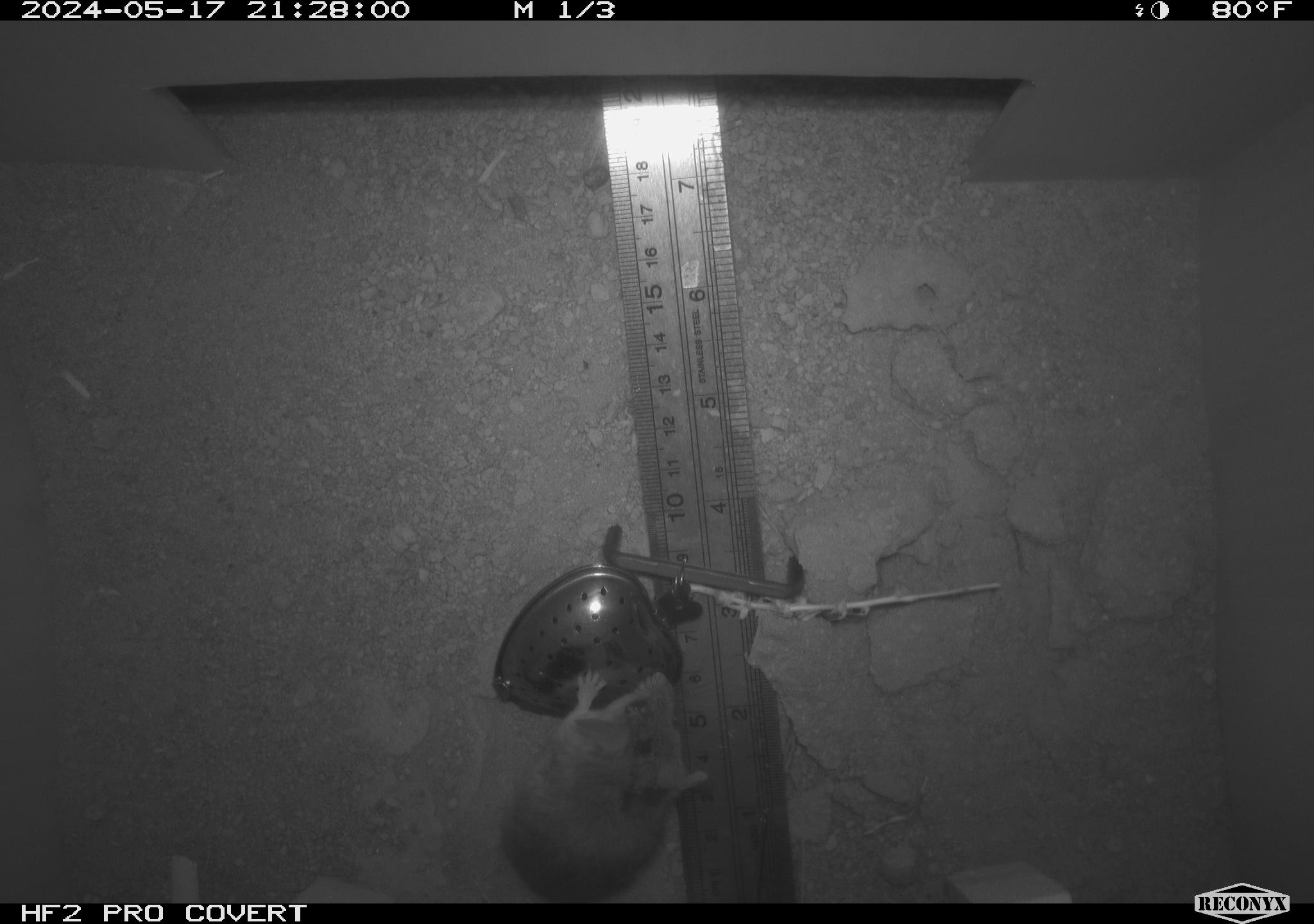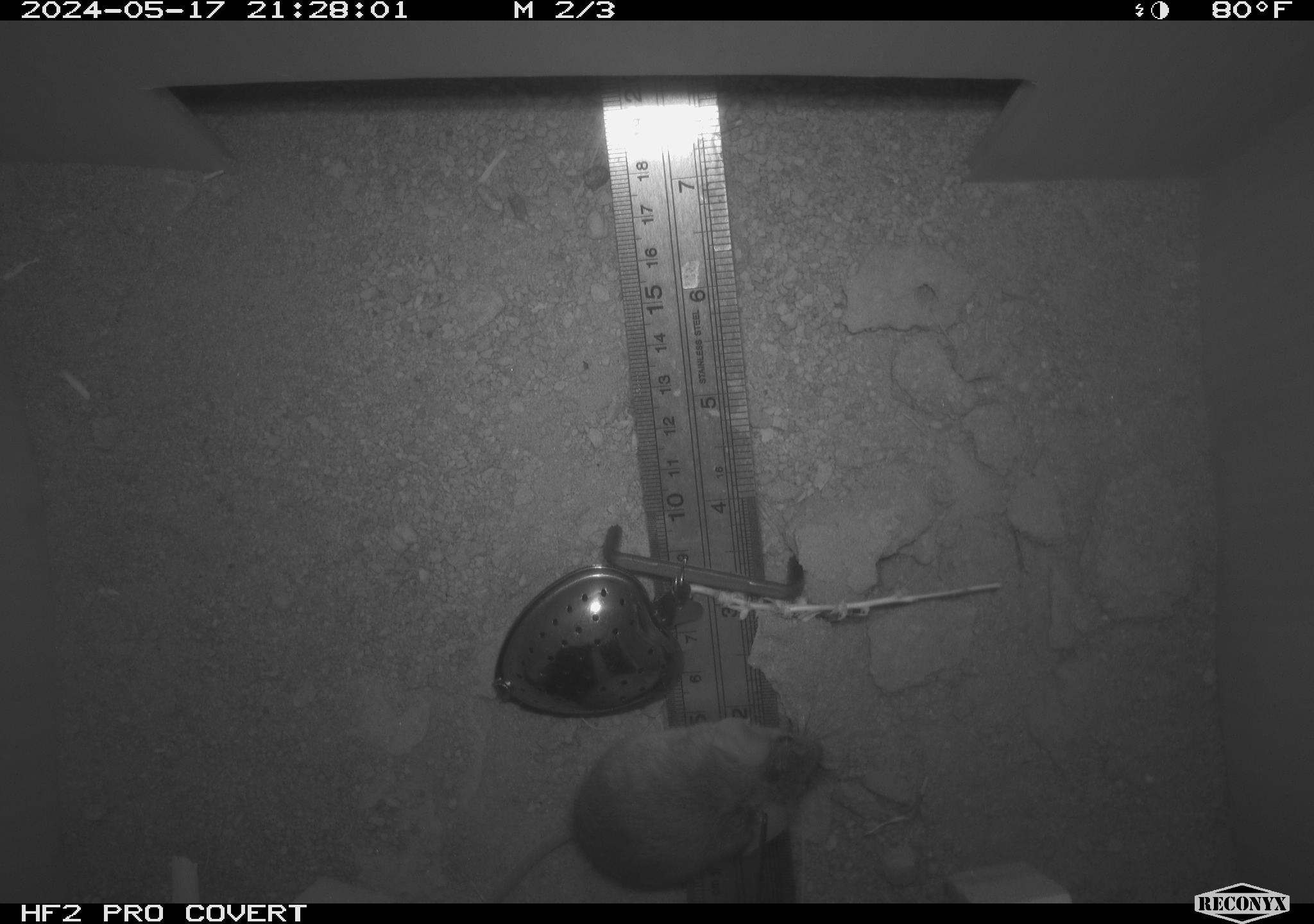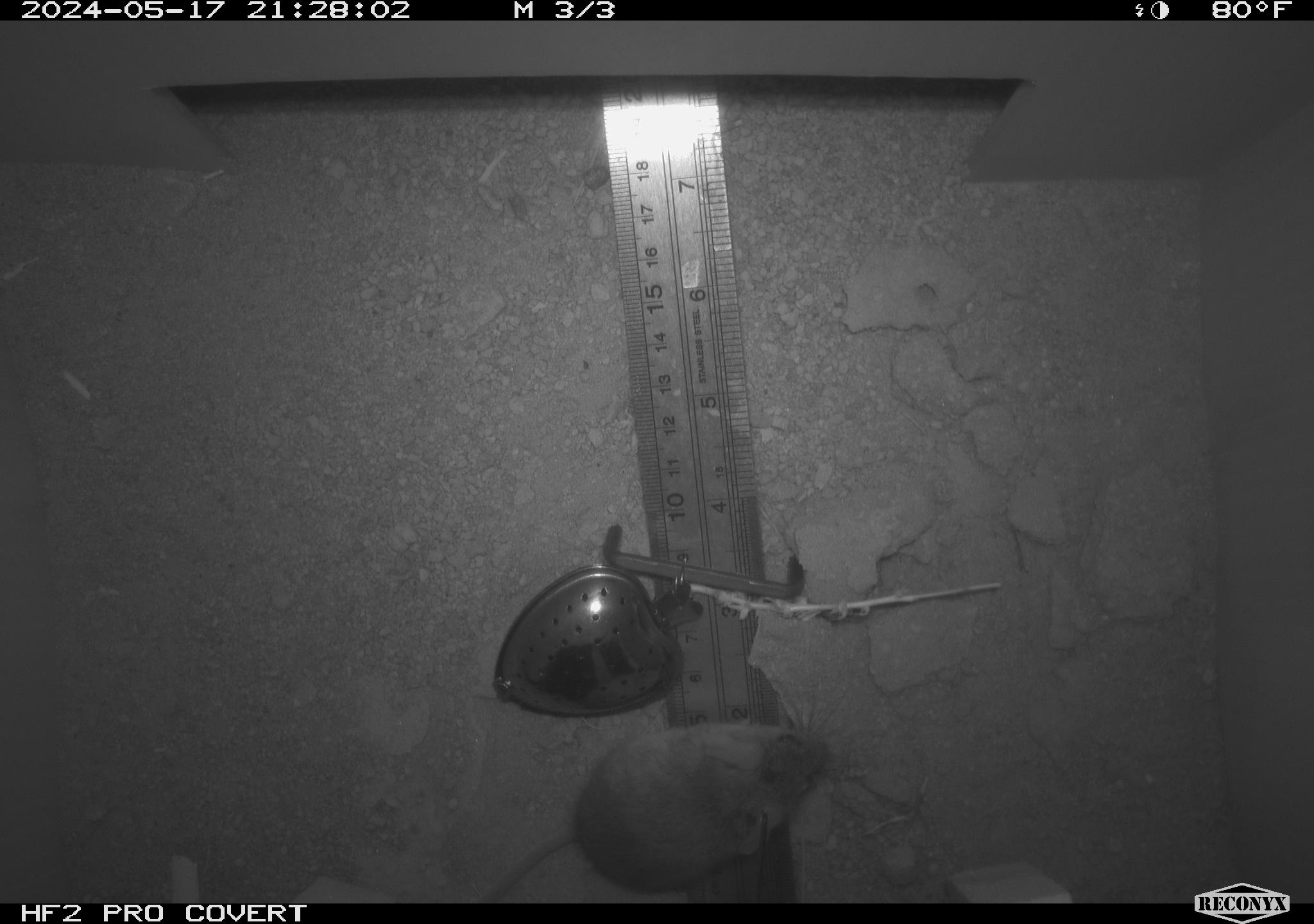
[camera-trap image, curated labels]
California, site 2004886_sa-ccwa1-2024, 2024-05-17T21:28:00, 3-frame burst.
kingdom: Animalia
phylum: Chordata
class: Mammalia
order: Rodentia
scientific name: Rodentia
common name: mouse species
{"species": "mouse species (Rodentia)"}